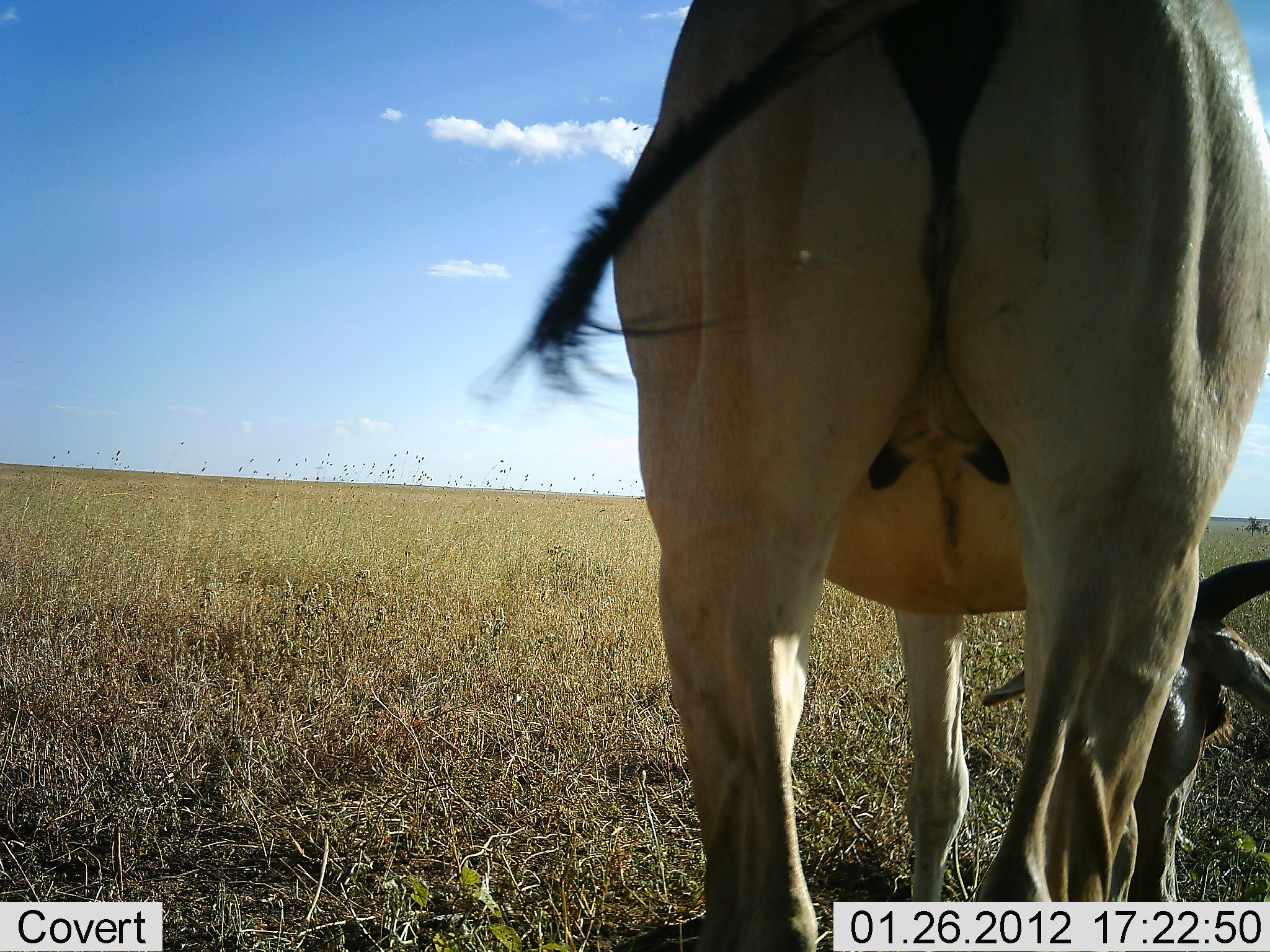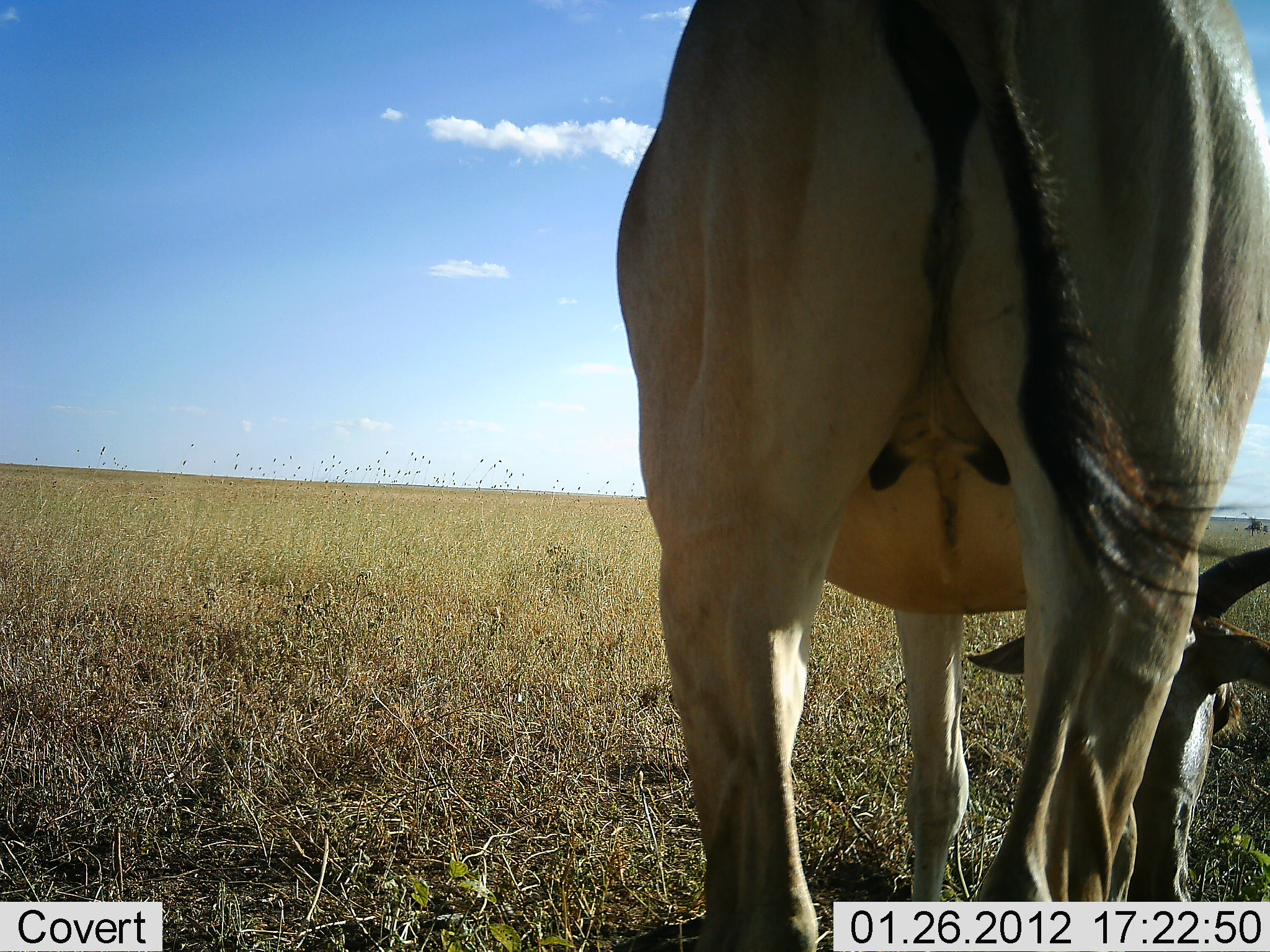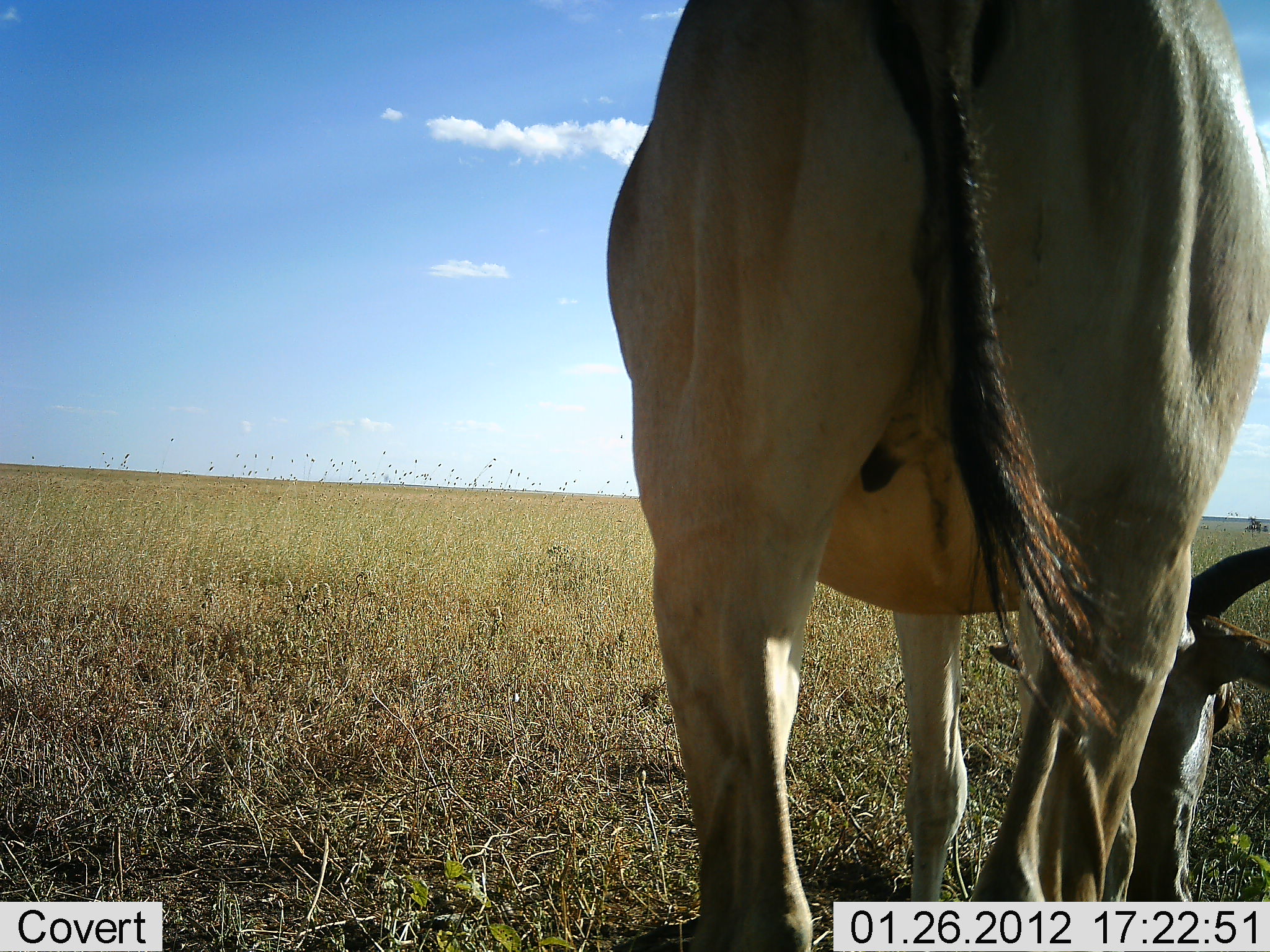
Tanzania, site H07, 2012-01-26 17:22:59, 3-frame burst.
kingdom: Animalia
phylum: Chordata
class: Mammalia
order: Artiodactyla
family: Bovidae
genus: Alcelaphus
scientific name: Alcelaphus buselaphus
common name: hartebeest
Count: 1.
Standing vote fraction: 26%.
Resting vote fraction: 0%.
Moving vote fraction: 0%.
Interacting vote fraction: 0%.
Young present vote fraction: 0%.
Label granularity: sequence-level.